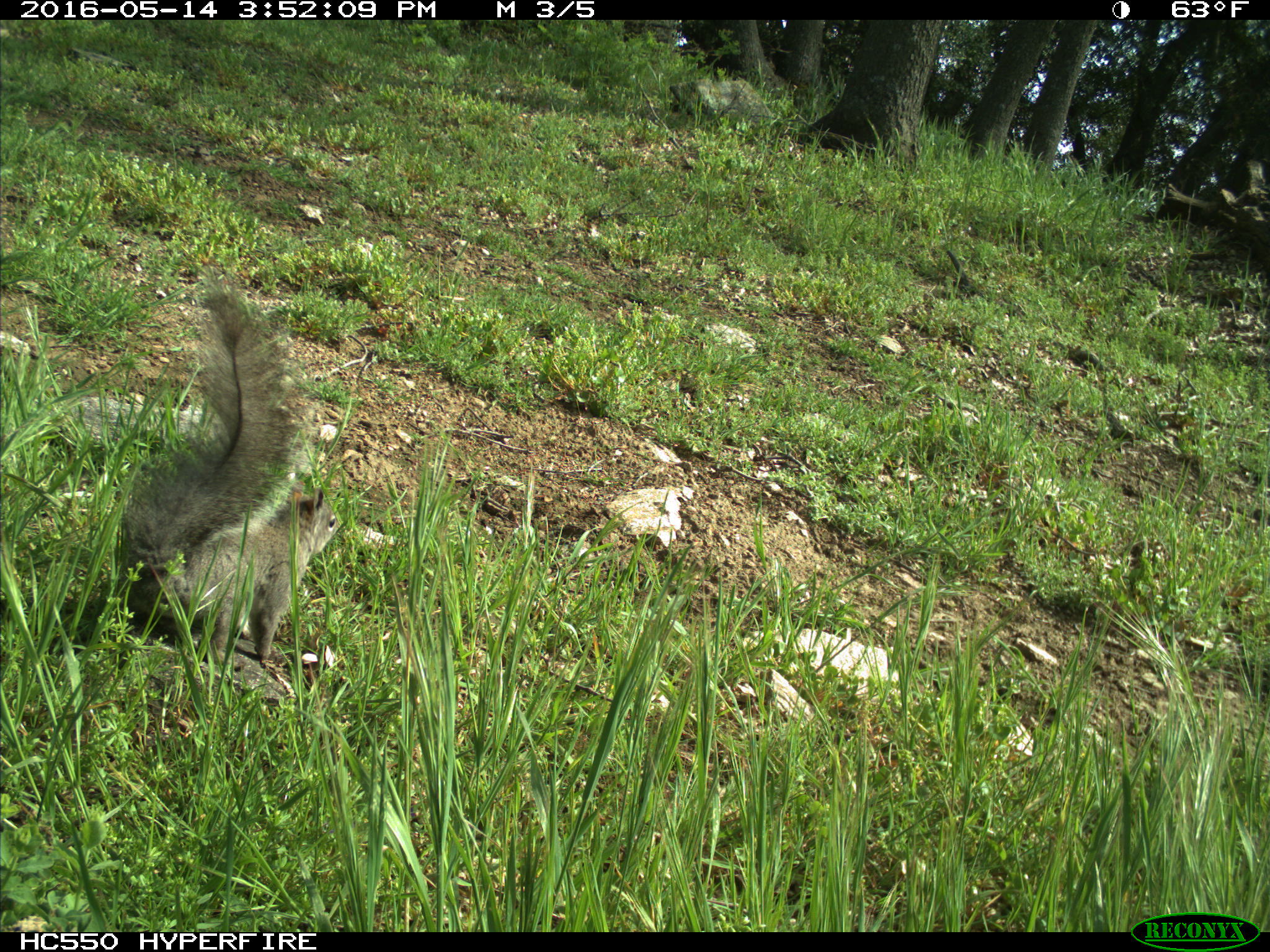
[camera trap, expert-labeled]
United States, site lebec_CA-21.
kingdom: Animalia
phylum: Chordata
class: Mammalia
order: Rodentia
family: Sciuridae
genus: Sciurus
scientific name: Sciurus carolinensis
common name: eastern gray squirrel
Sciurus carolinensis (eastern gray squirrel).